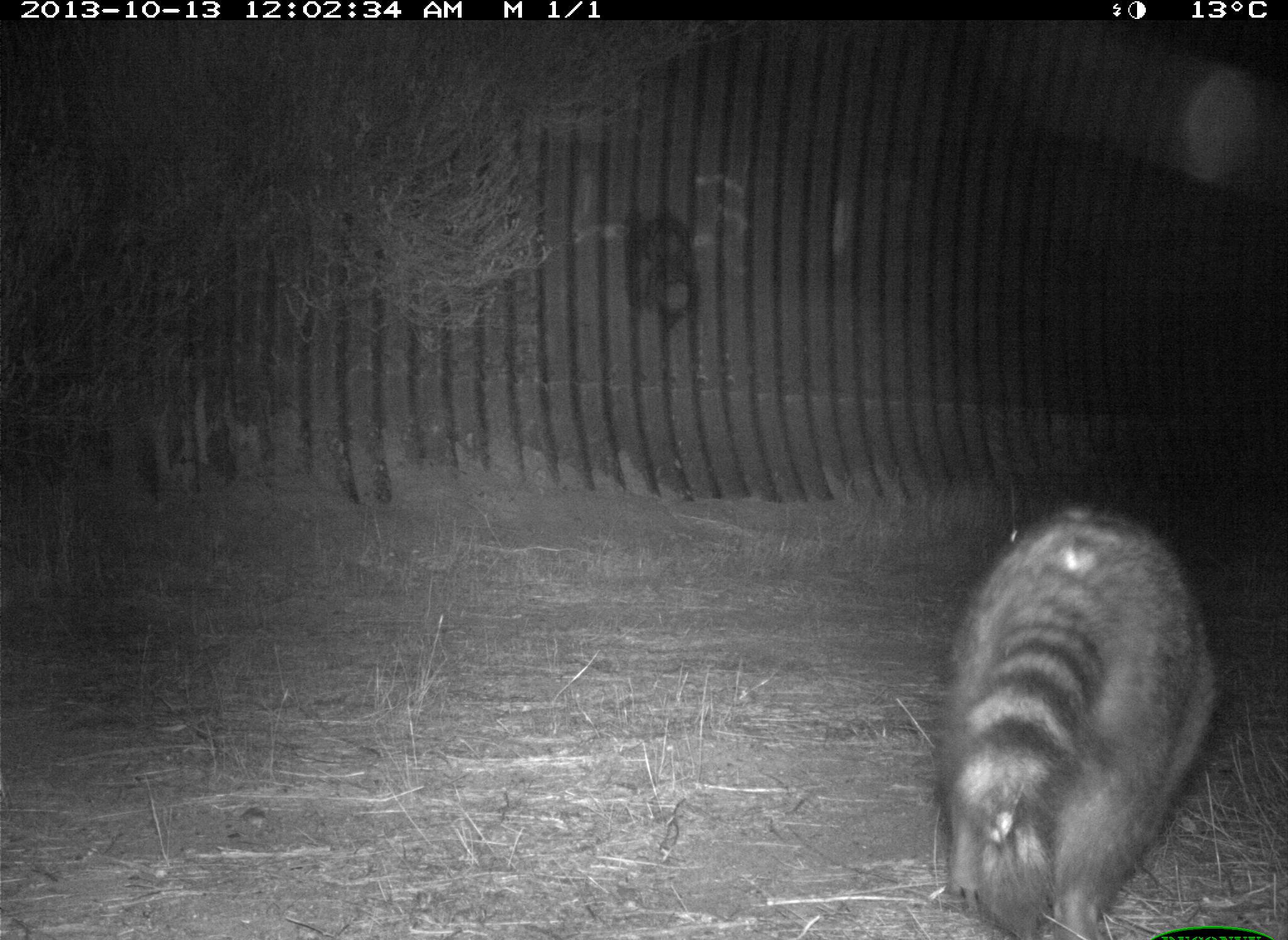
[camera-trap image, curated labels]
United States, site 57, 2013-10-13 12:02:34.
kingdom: Animalia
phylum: Chordata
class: Mammalia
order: Carnivora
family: Procyonidae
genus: Procyon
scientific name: Procyon lotor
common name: raccoon